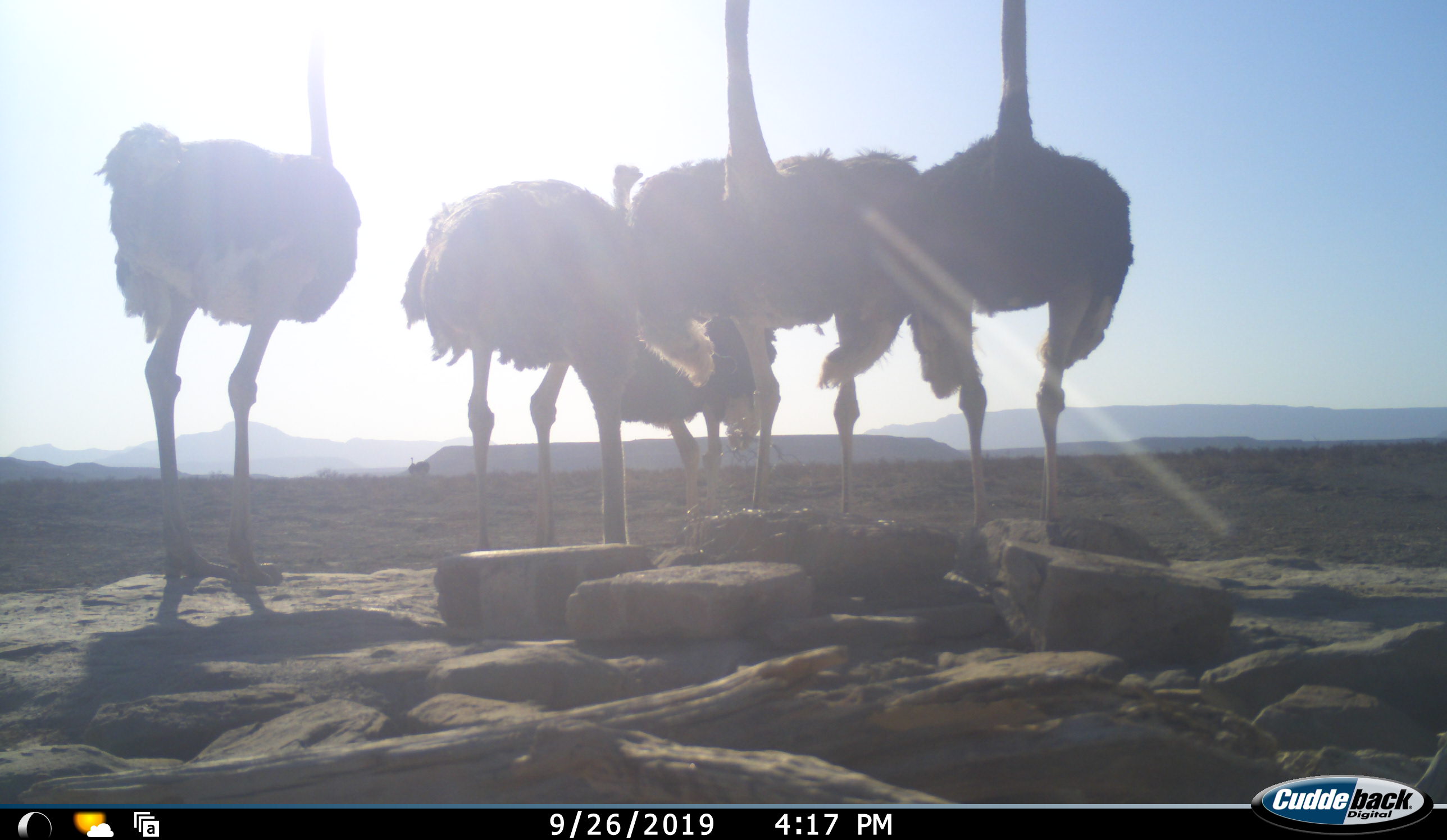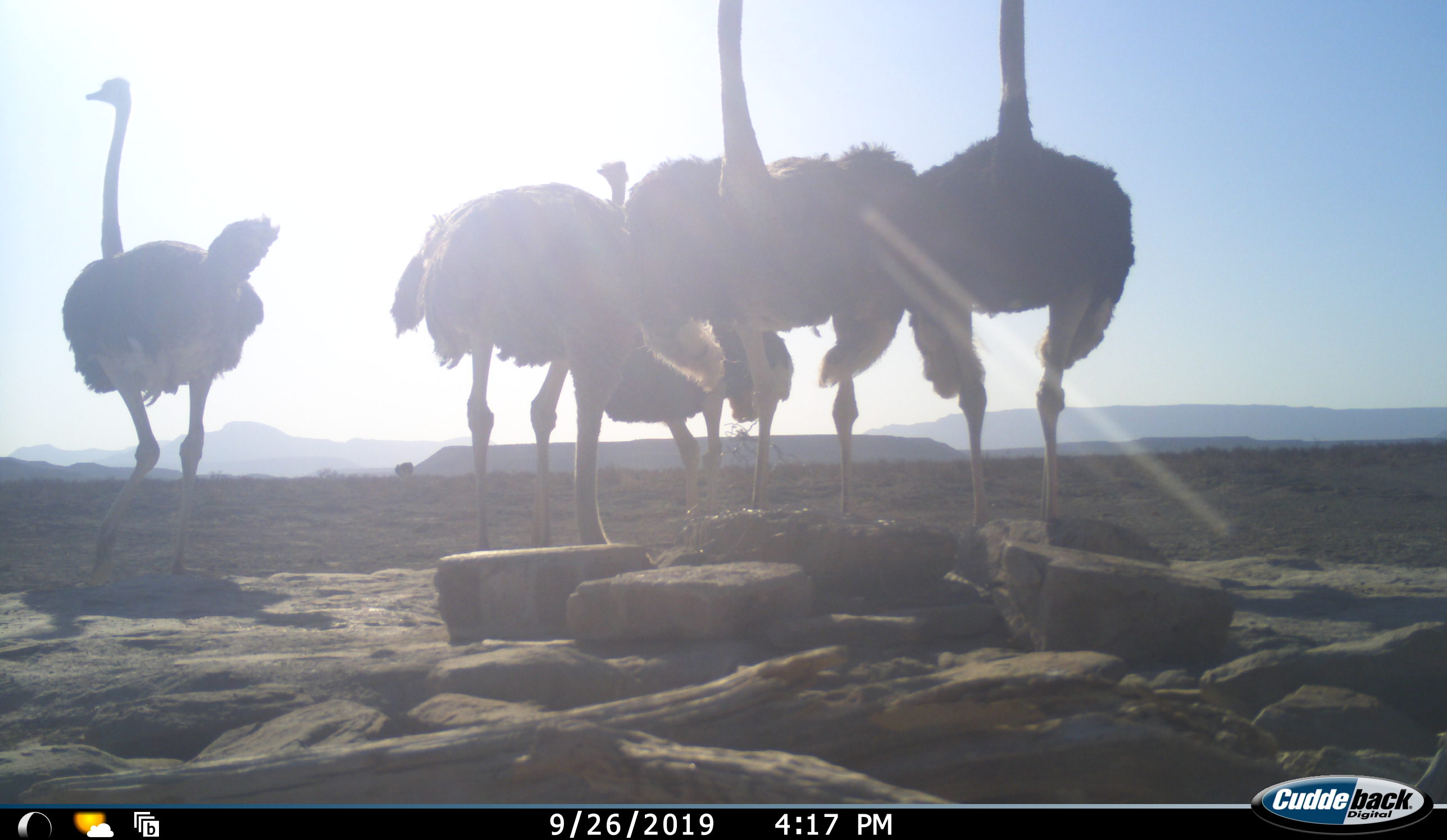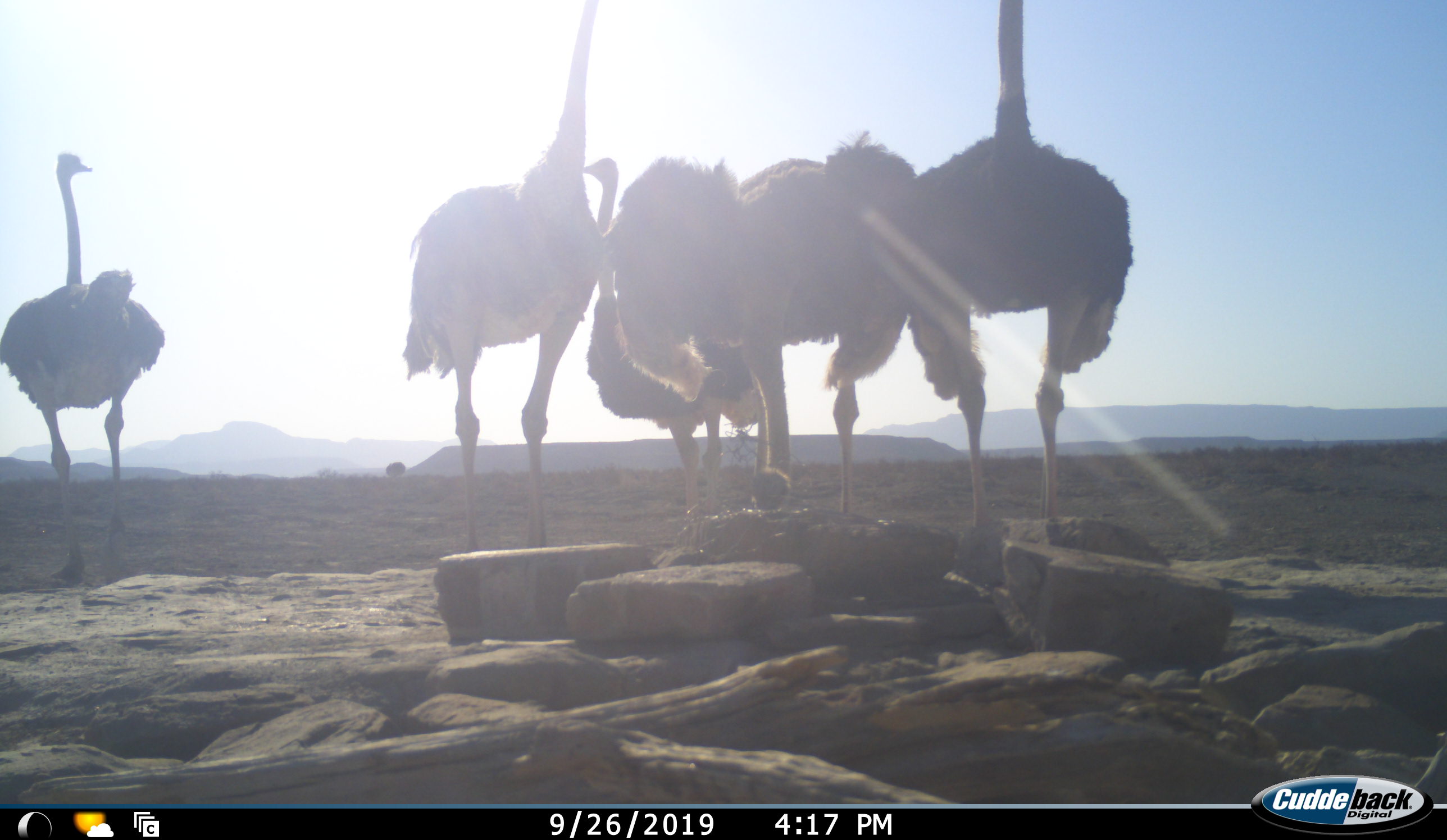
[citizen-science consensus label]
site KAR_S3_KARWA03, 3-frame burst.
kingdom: Animalia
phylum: Chordata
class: Aves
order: Struthioniformes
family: Struthionidae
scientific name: Struthionidae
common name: ostrich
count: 6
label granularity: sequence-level